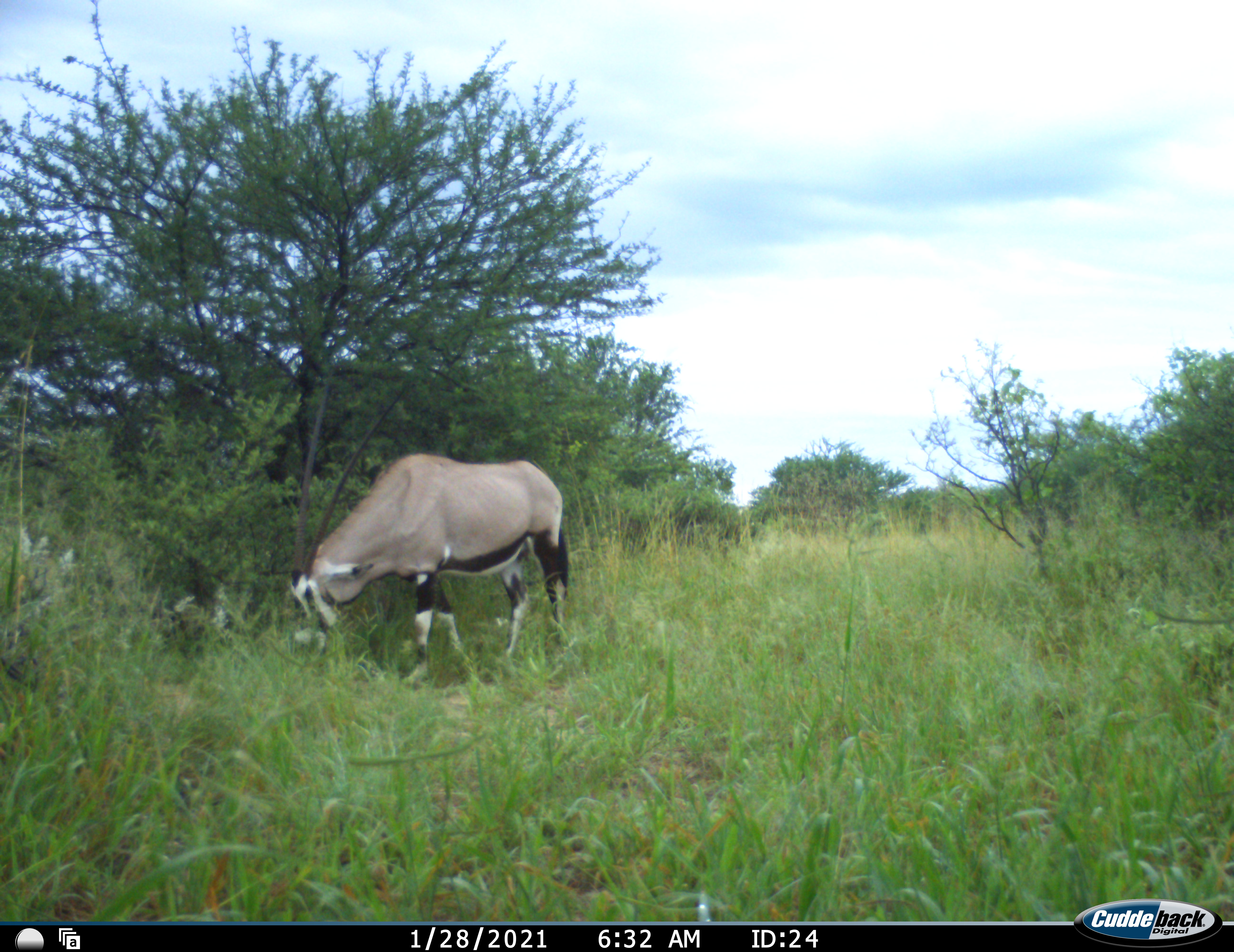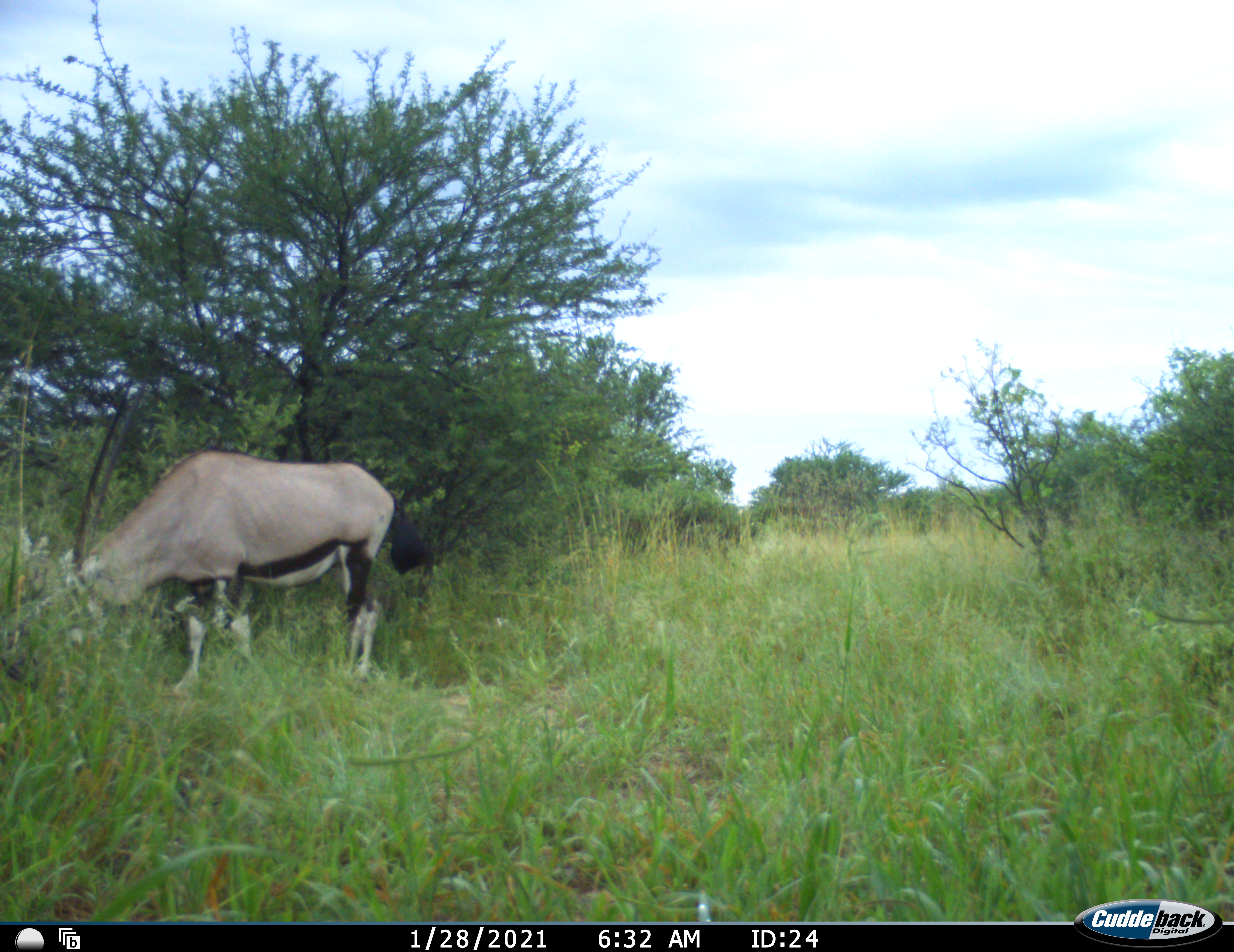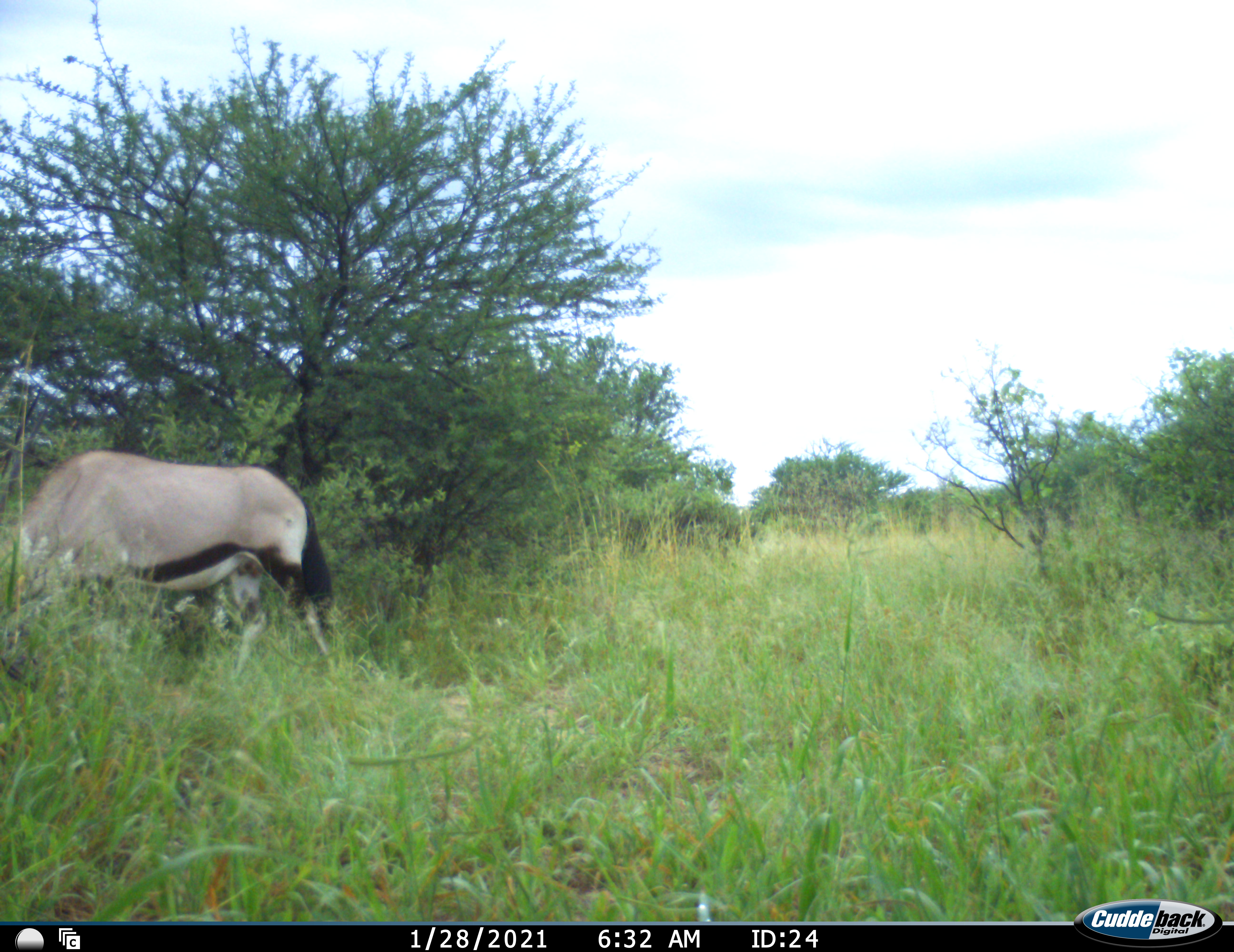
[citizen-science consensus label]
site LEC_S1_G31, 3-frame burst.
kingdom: Animalia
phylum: Chordata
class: Mammalia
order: Artiodactyla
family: Bovidae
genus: Oryx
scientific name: Oryx gazella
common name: gemsbok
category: oryx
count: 1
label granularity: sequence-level